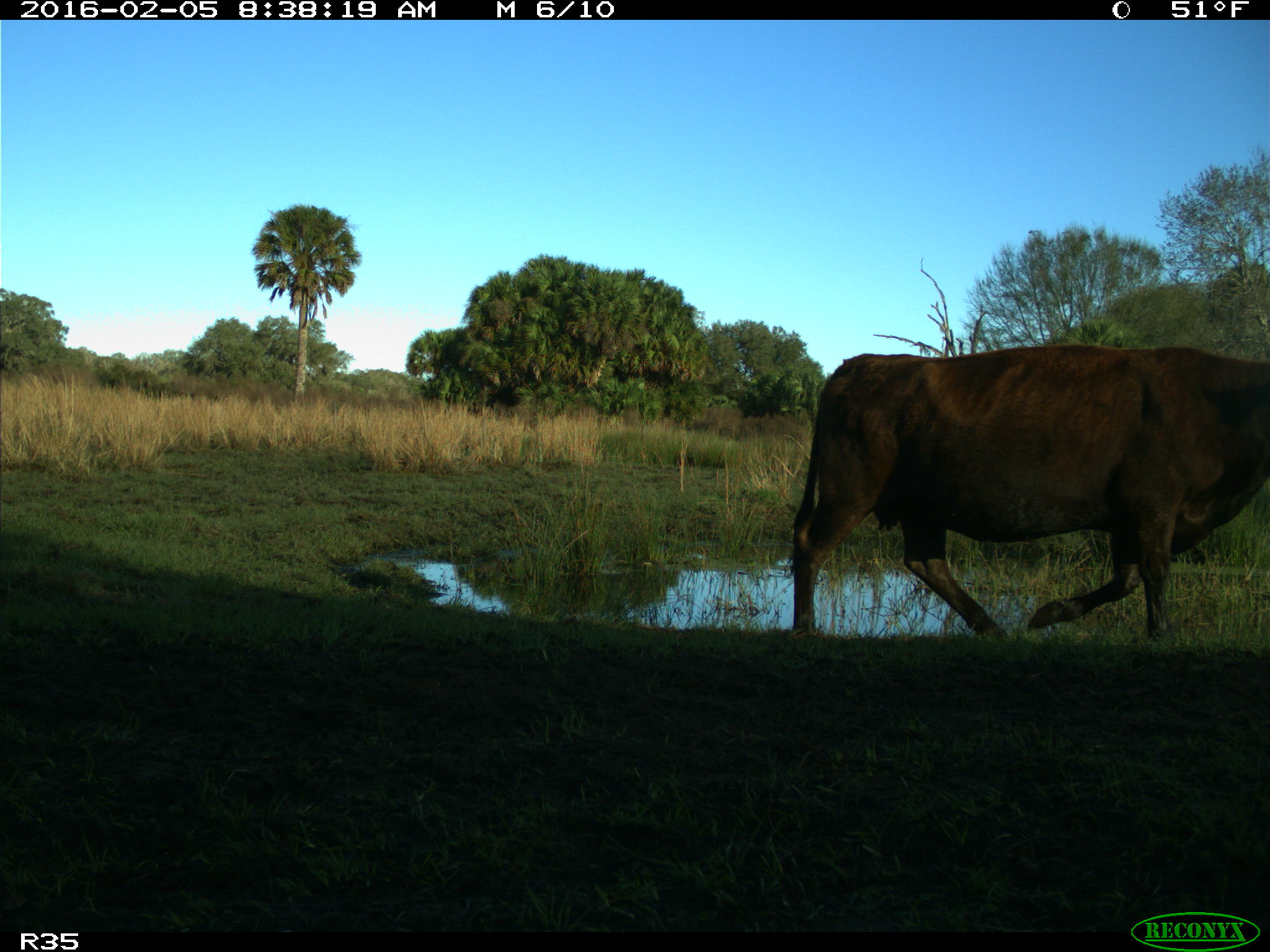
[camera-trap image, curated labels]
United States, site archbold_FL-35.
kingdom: Animalia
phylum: Chordata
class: Mammalia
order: Artiodactyla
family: Bovidae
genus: Bos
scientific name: Bos taurus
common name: domestic cow